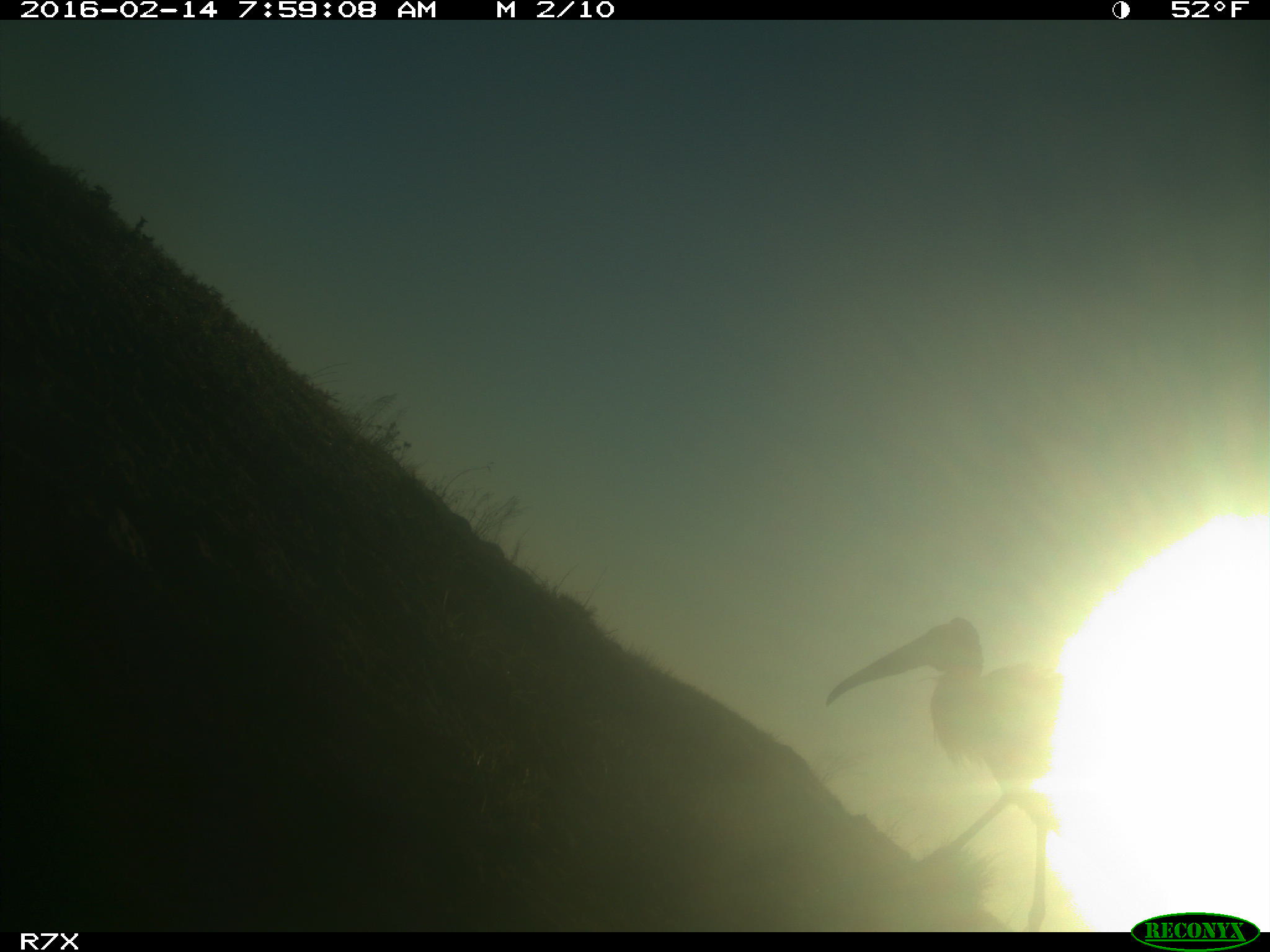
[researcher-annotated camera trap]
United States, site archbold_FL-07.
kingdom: Animalia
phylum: Chordata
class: Aves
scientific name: Aves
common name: birds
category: unidentified bird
Unidentified bird (birds) (Aves).